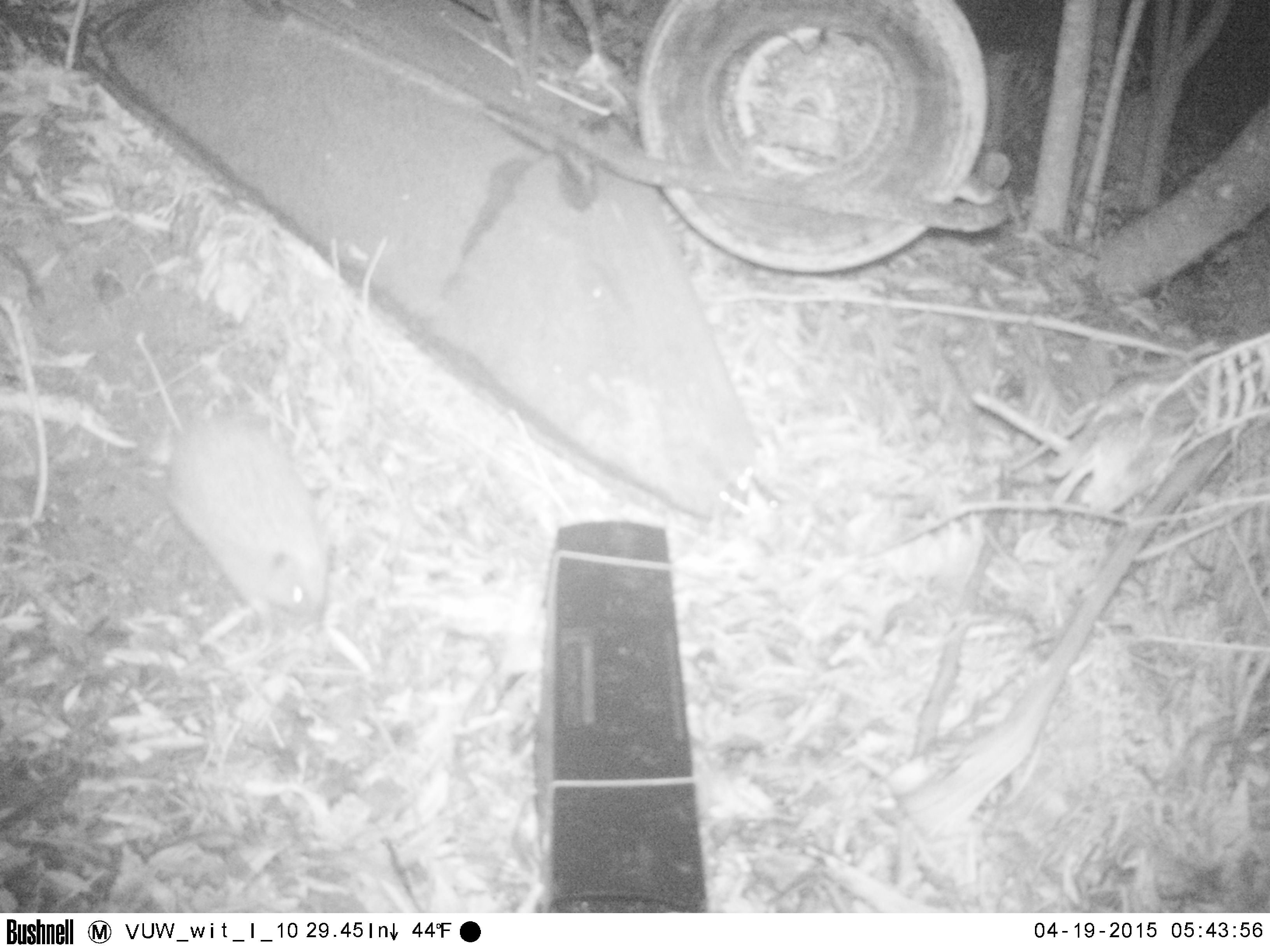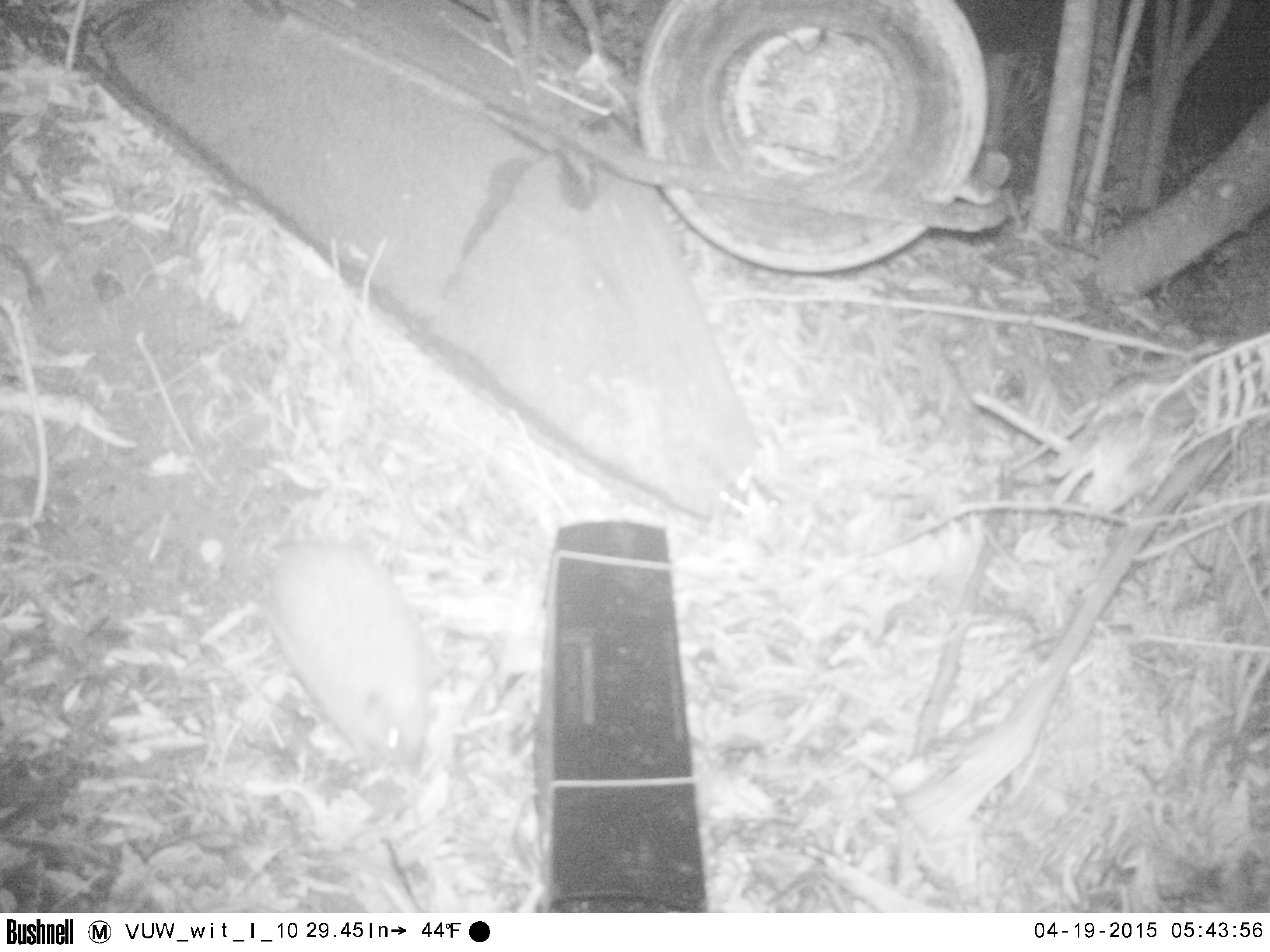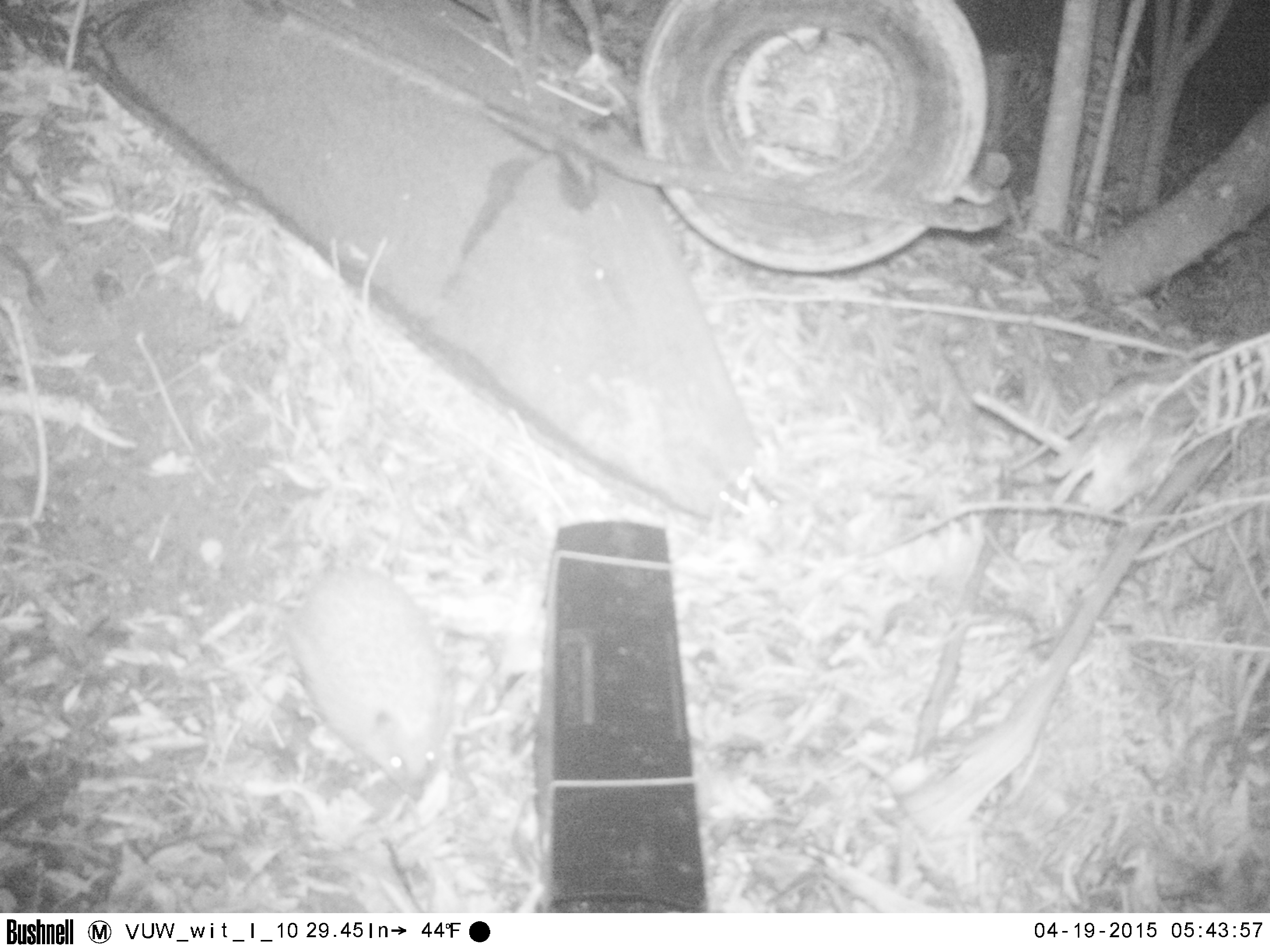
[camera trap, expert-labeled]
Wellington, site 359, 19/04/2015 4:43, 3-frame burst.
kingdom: Animalia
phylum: Chordata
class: Mammalia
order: Eulipotyphla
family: Erinaceidae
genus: Erinaceus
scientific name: Erinaceus europaeus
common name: hedgehog